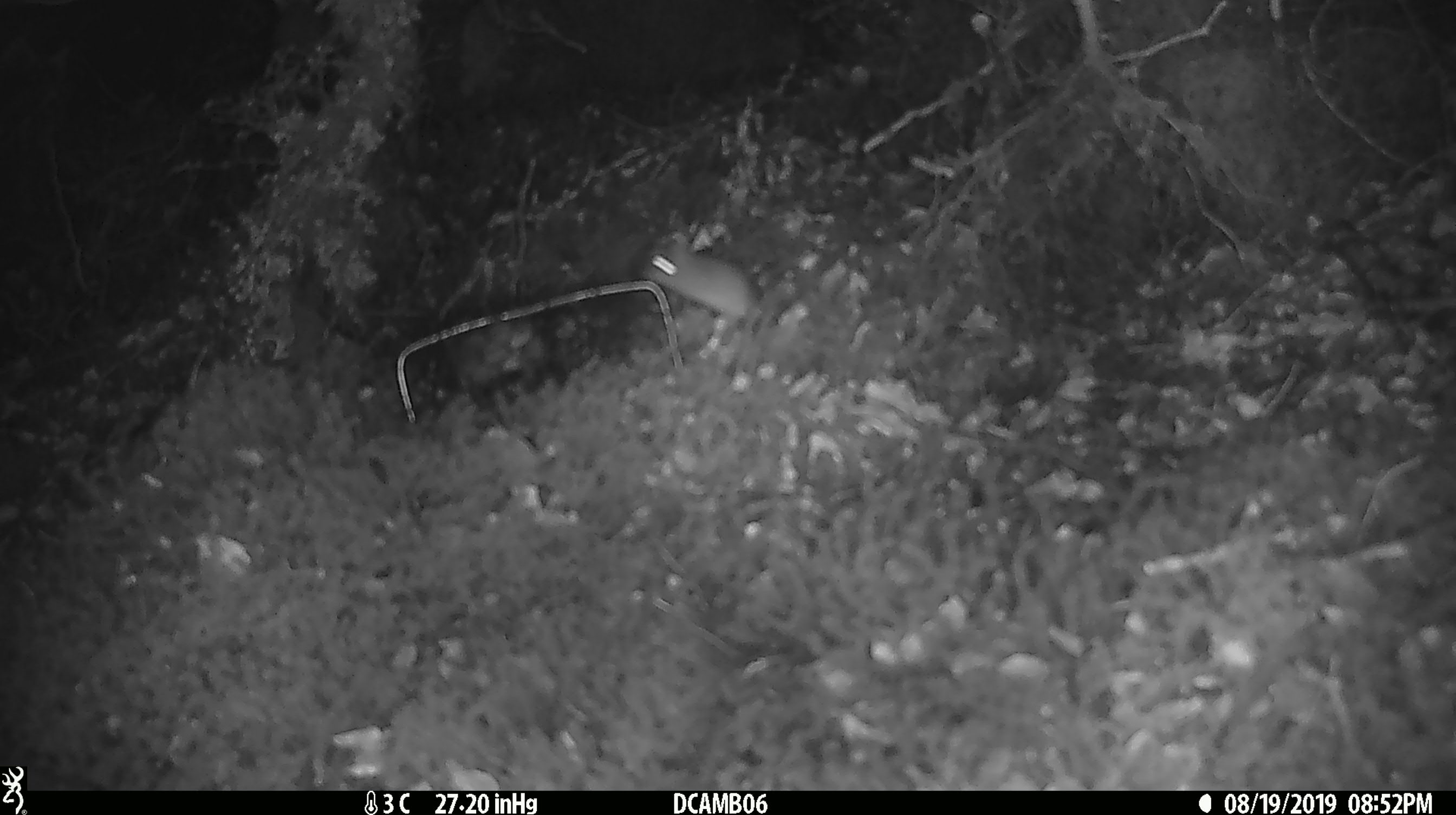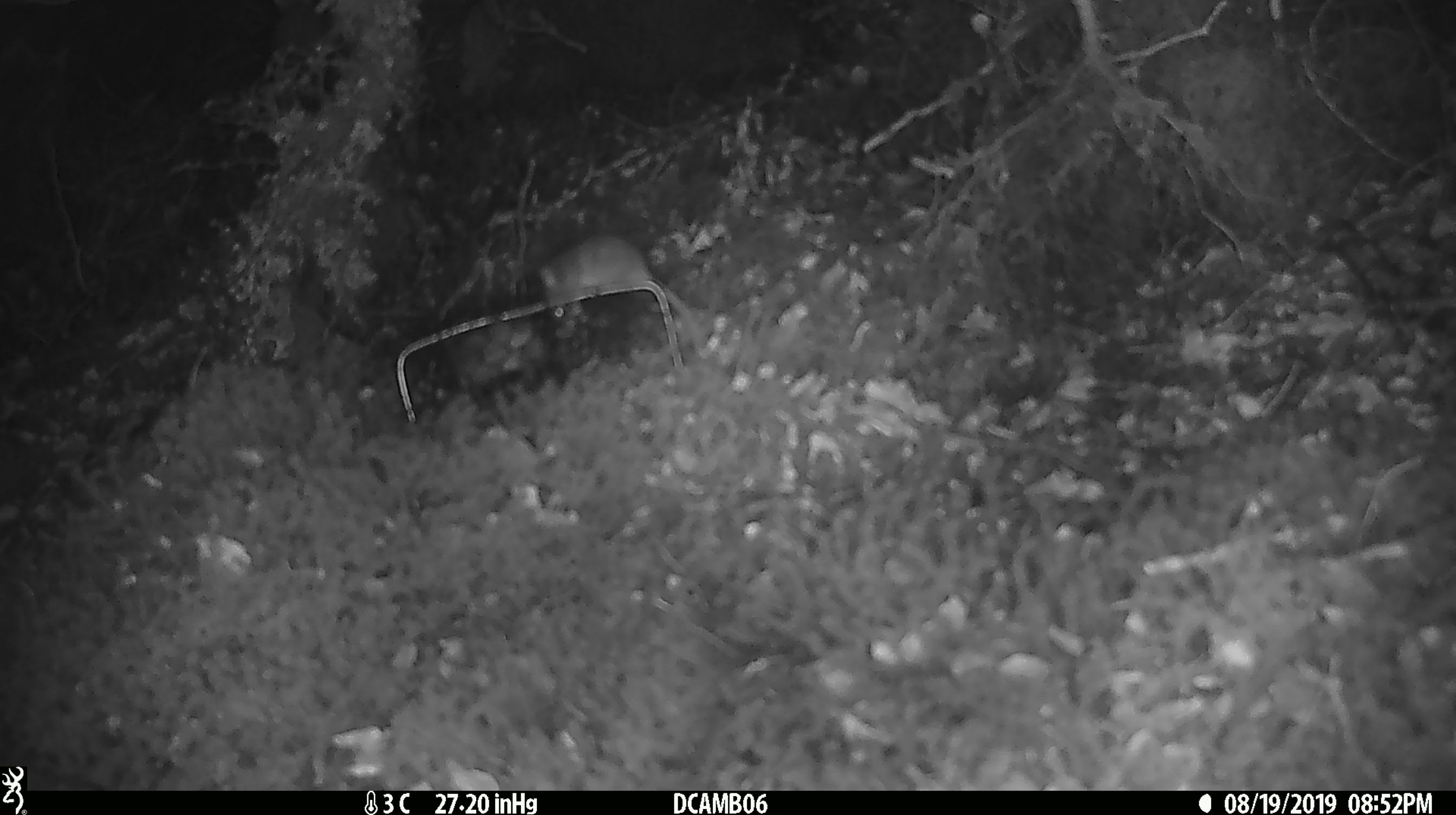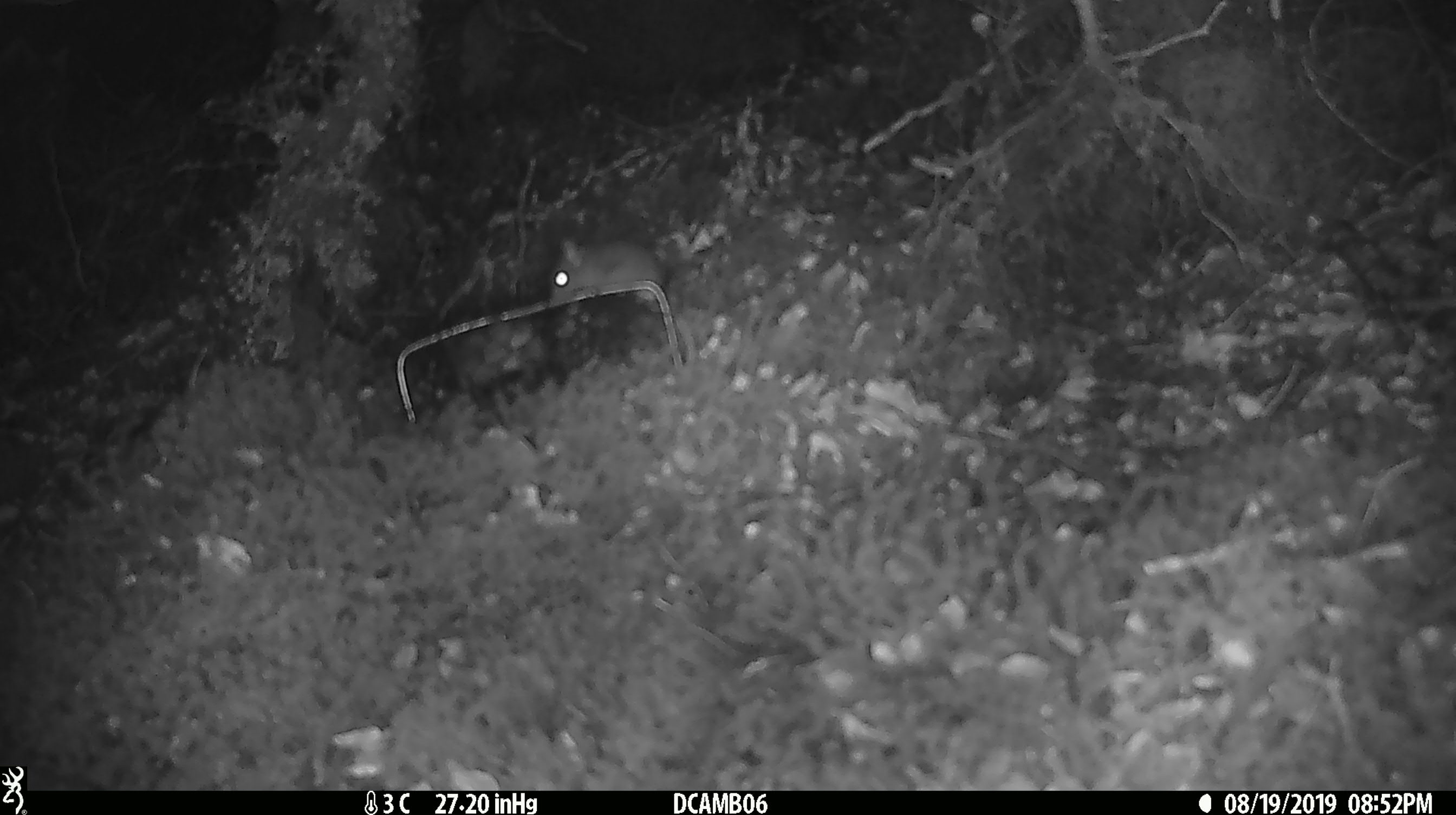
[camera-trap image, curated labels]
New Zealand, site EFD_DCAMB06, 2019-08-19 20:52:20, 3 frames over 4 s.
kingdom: Animalia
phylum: Chordata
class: Mammalia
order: Rodentia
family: Muridae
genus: Mus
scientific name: Mus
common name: mouse